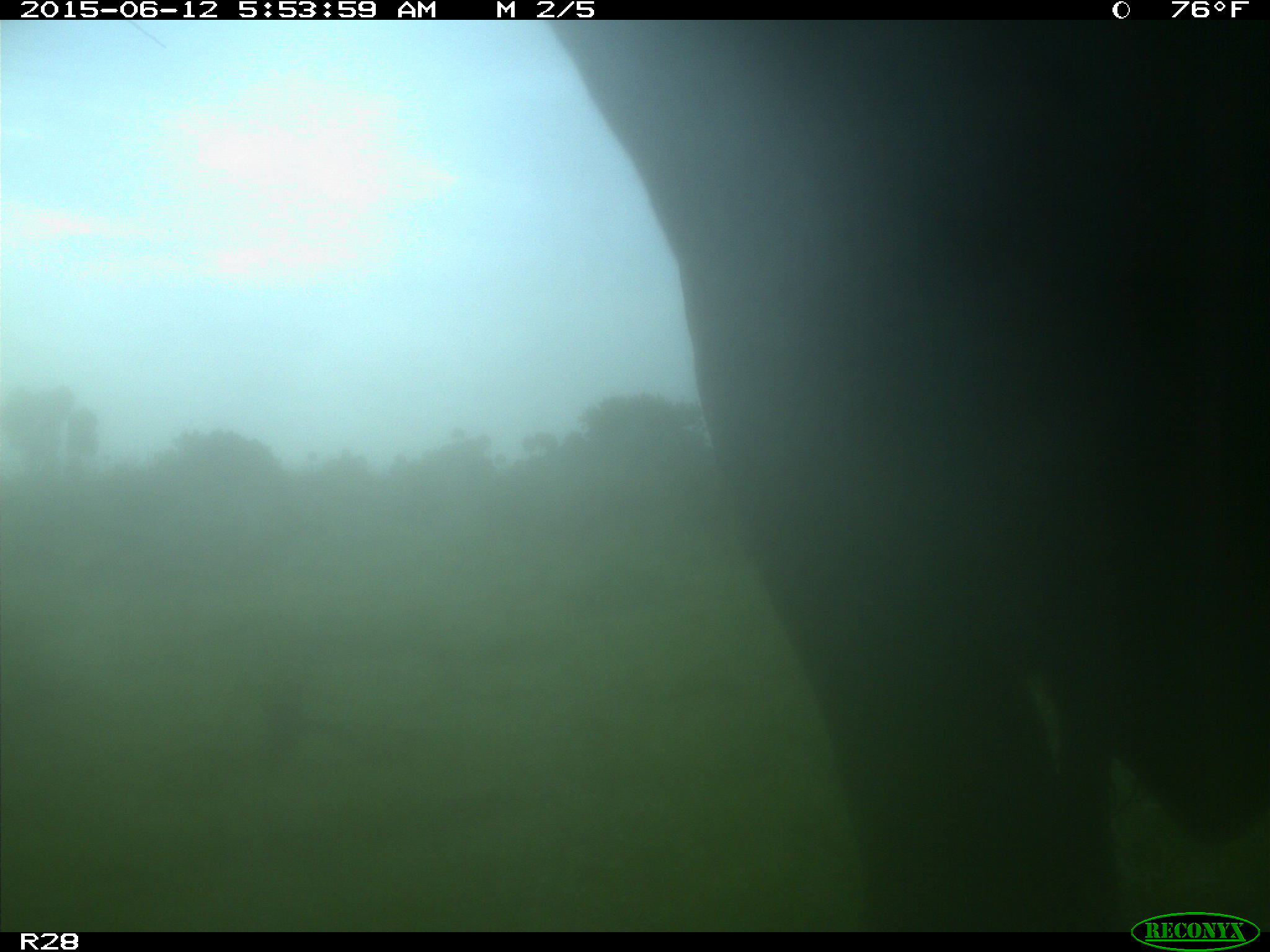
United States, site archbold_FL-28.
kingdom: Animalia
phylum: Chordata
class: Mammalia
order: Artiodactyla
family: Bovidae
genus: Bos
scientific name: Bos taurus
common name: domestic cow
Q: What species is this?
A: Bos taurus (domestic cow).